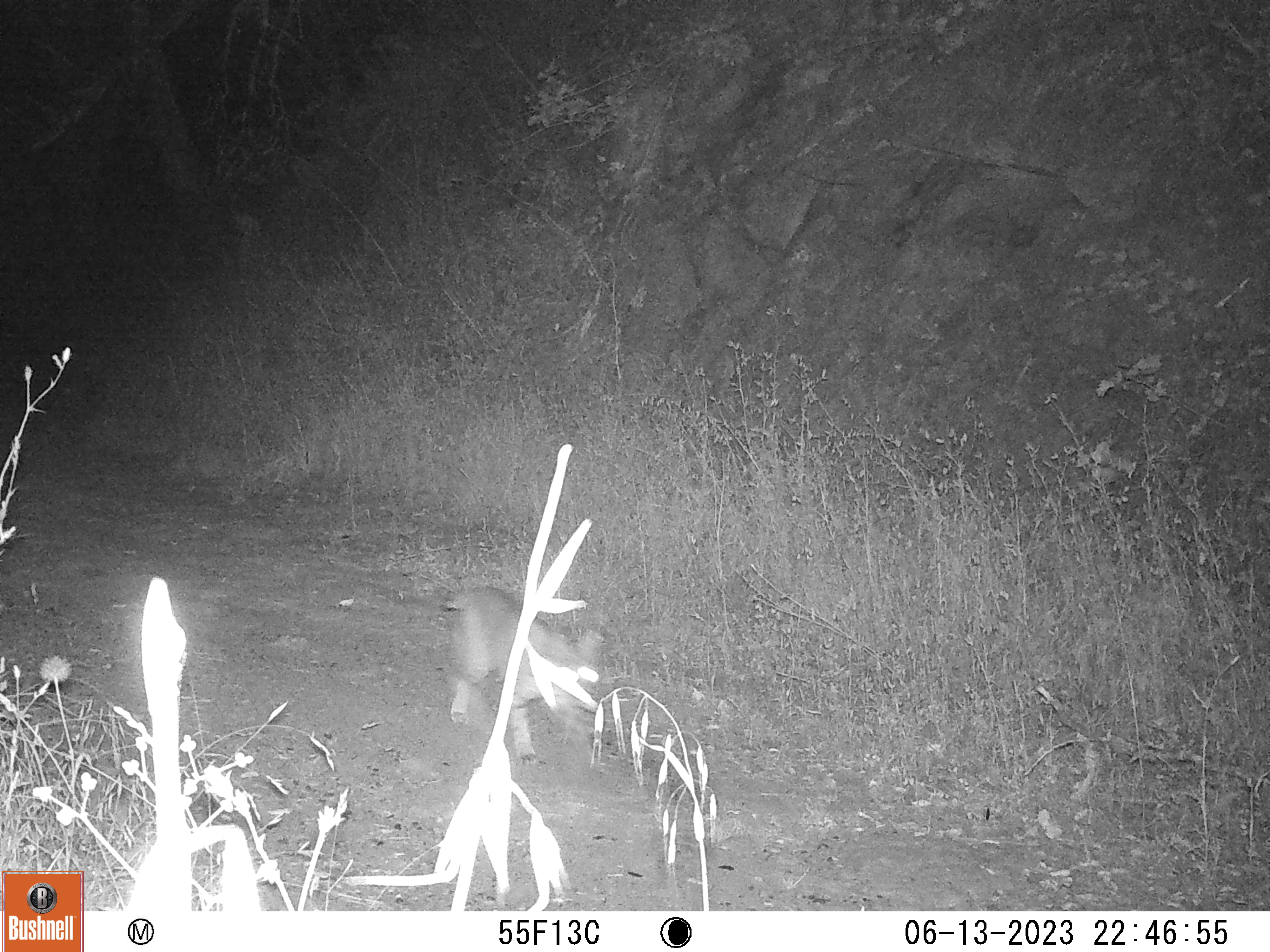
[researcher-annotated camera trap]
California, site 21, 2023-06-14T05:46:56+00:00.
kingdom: Animalia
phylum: Chordata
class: Mammalia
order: Carnivora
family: Felidae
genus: Lynx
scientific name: Lynx rufus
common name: bobcat